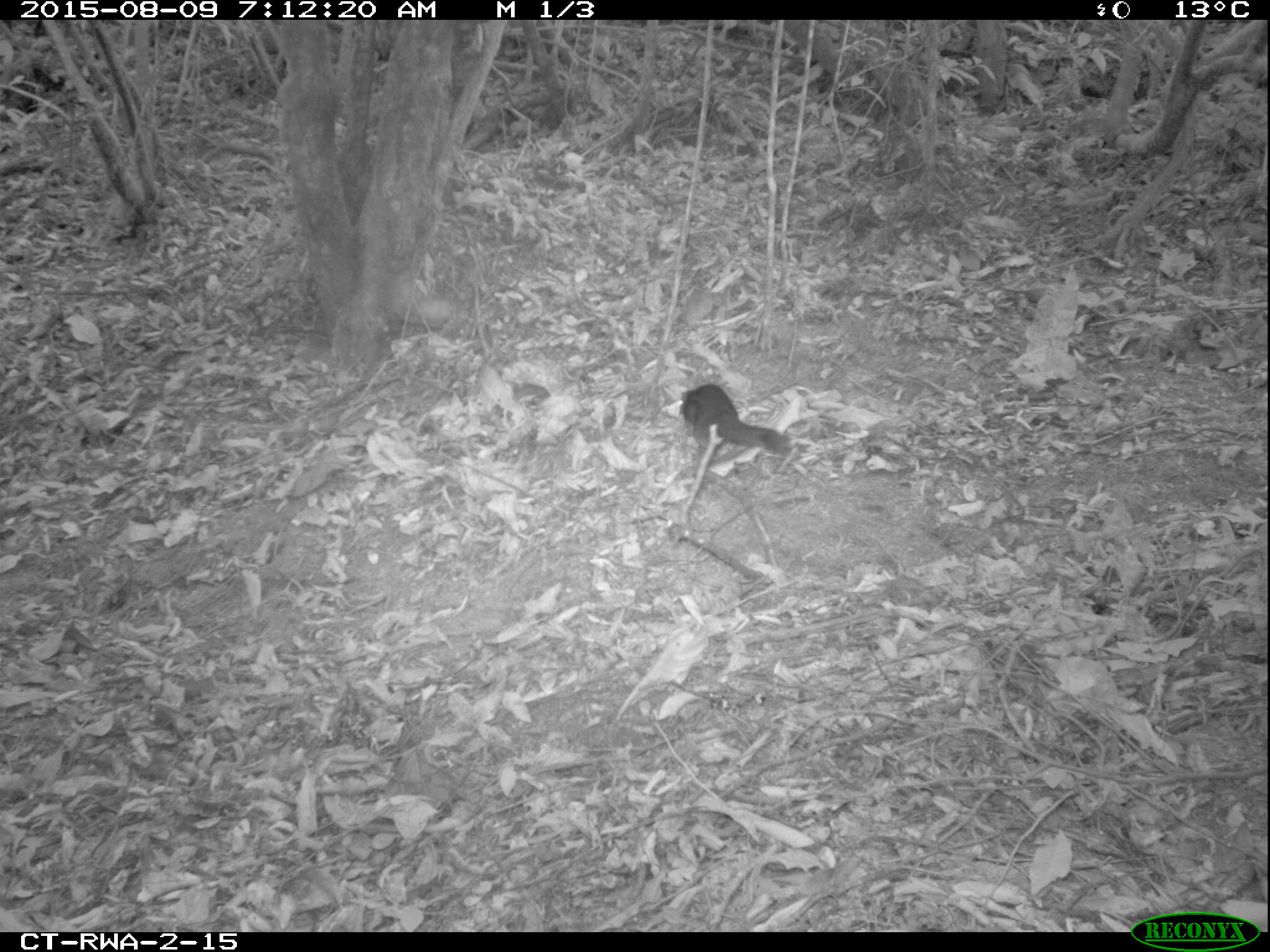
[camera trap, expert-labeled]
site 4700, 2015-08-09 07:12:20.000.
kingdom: Animalia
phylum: Chordata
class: Mammalia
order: Rodentia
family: Sciuridae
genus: Funisciurus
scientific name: Funisciurus pyrropus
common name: fire-footed rope squirrel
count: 1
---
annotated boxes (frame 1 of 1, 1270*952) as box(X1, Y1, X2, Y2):
funisciurus pyrropus: box(678, 383, 786, 451)